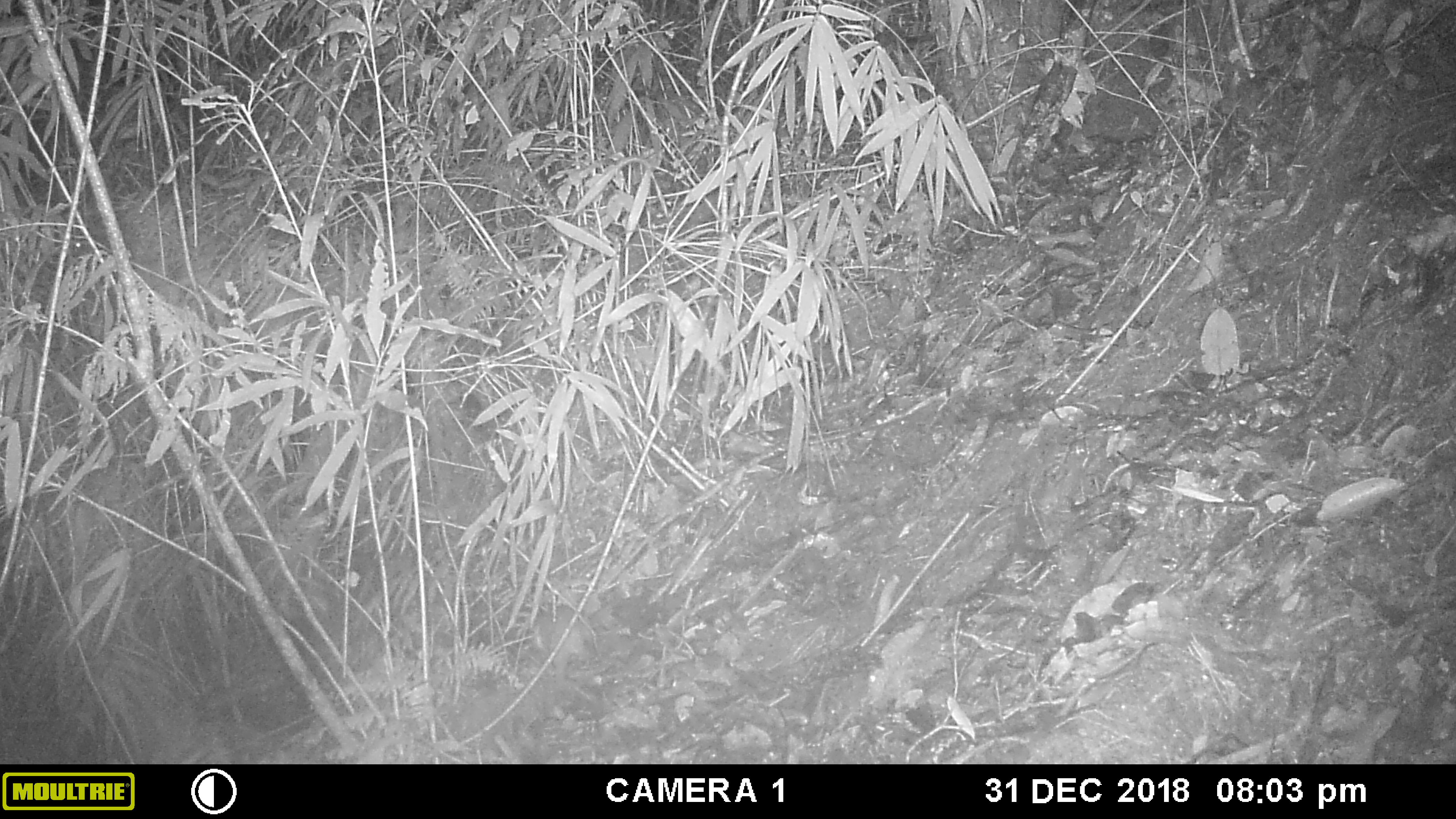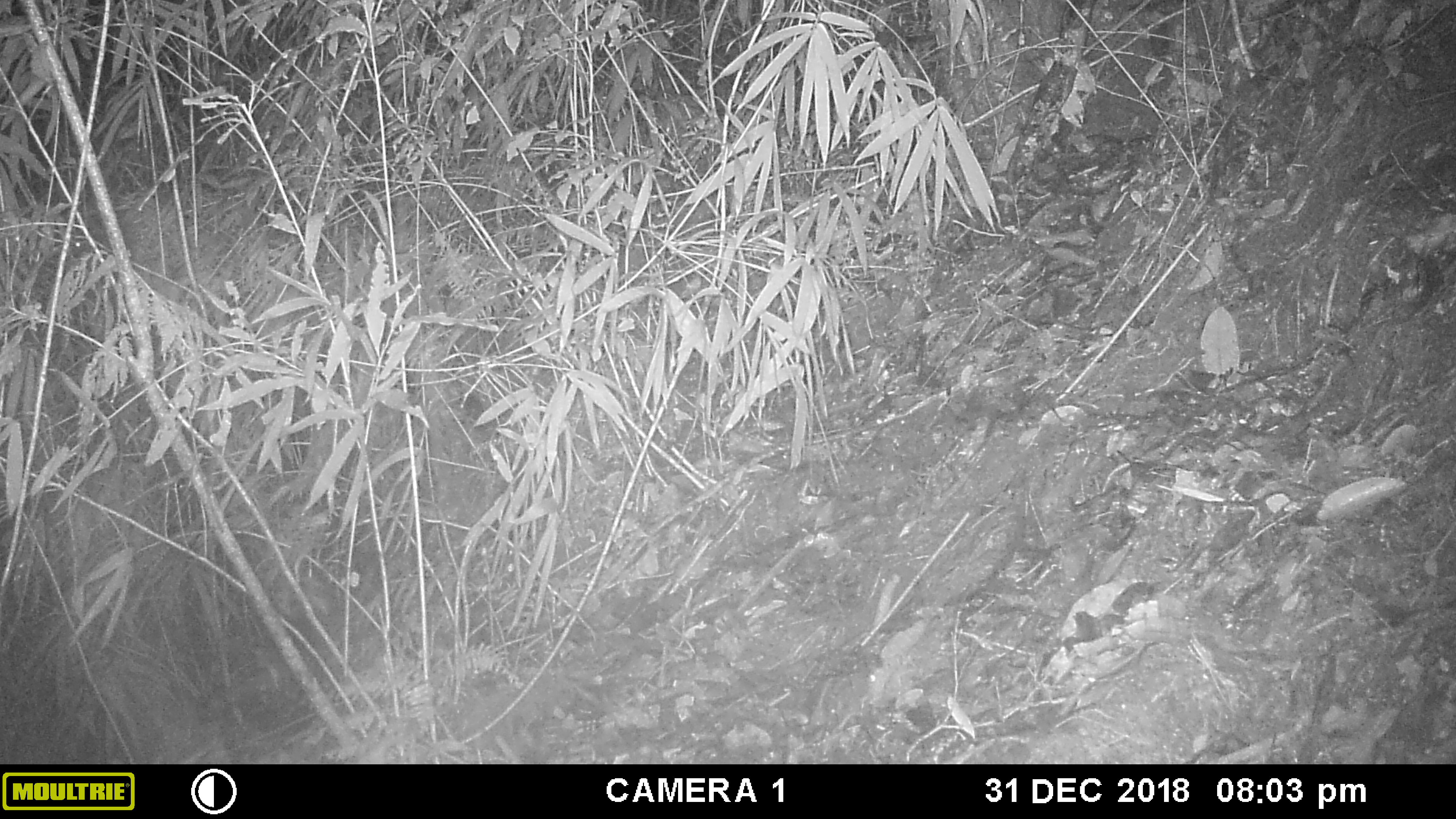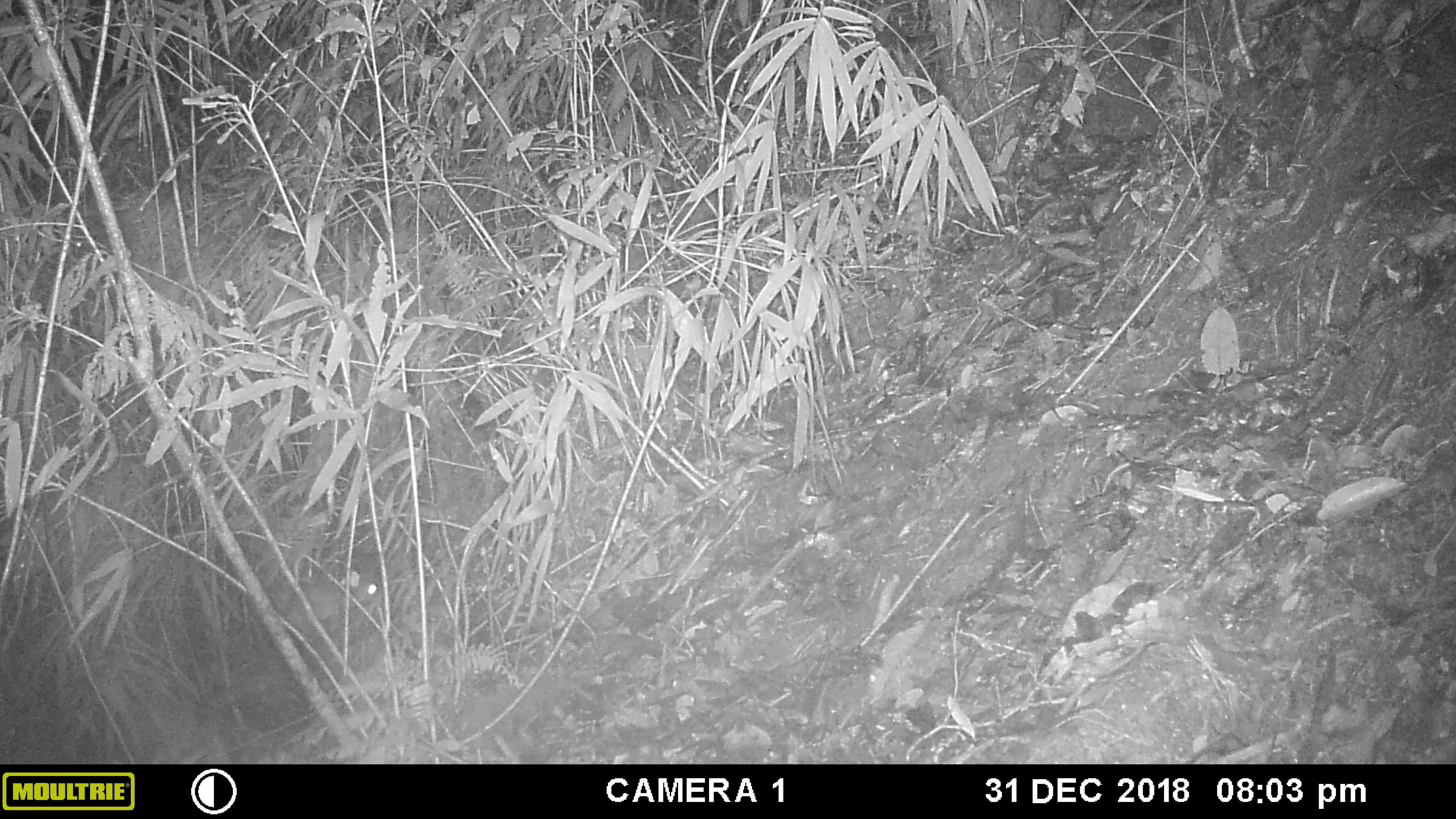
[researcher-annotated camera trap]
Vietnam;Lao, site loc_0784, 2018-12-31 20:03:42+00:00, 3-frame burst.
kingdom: Animalia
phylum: Chordata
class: Mammalia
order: Rodentia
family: Muridae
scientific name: Muridae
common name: old-world mice and rats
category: unidentified murid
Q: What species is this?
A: Unidentified murid (old-world mice and rats) (Muridae).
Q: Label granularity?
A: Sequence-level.